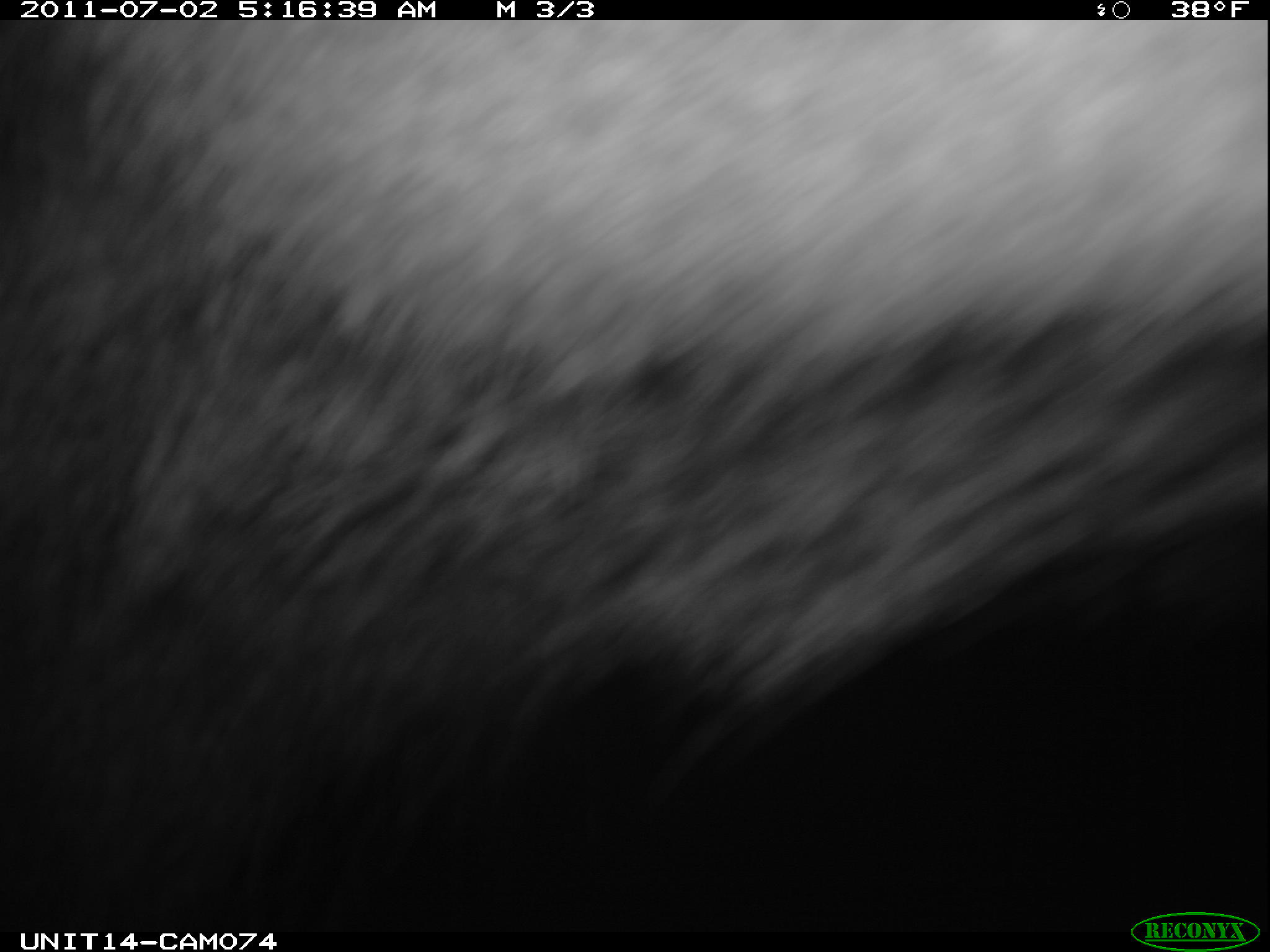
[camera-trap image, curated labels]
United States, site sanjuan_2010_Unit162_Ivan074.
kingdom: Animalia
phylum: Chordata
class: Mammalia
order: Artiodactyla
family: Cervidae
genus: Cervus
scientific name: Cervus elaphus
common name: red deer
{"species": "Cervus elaphus (red deer)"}